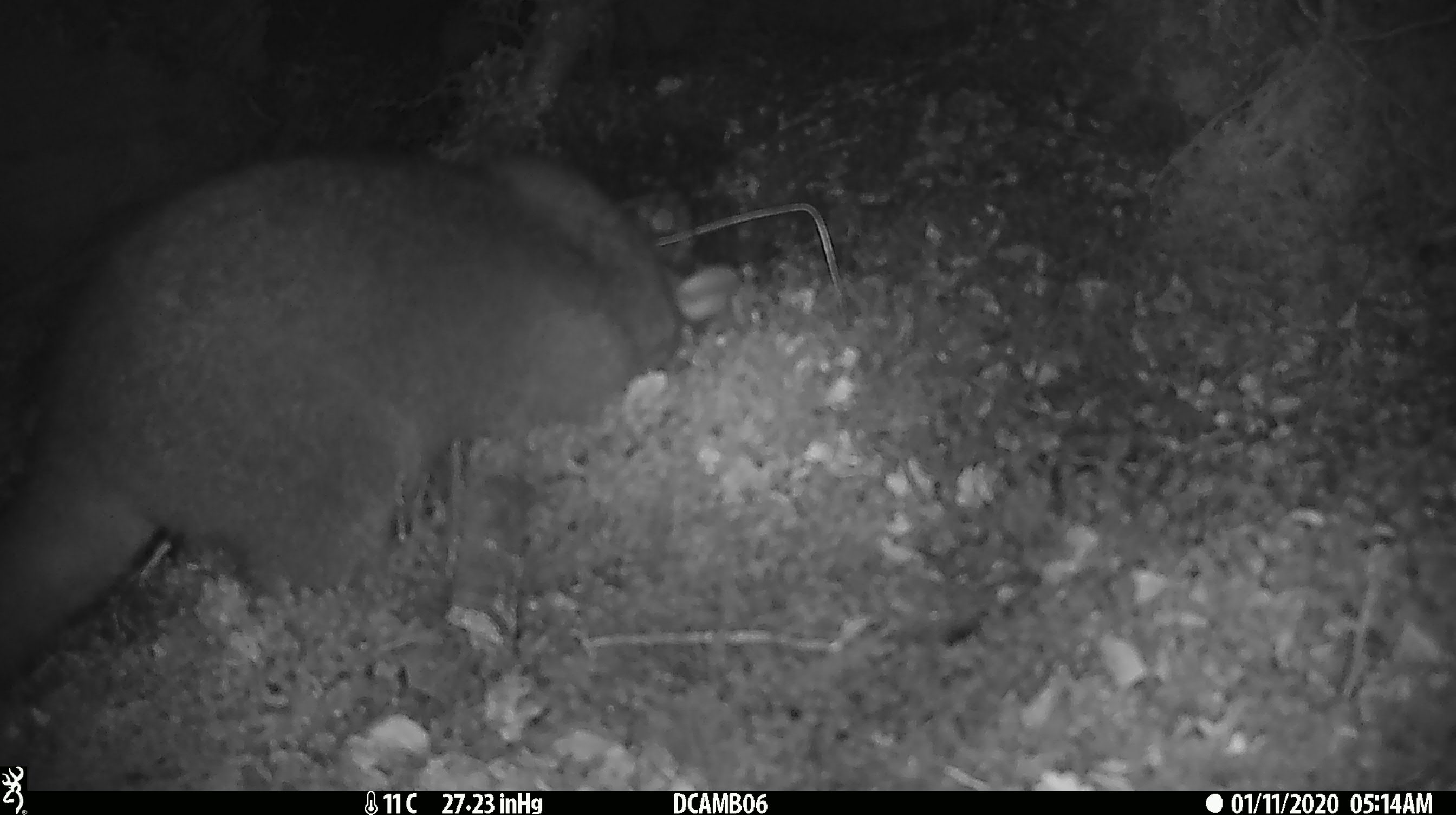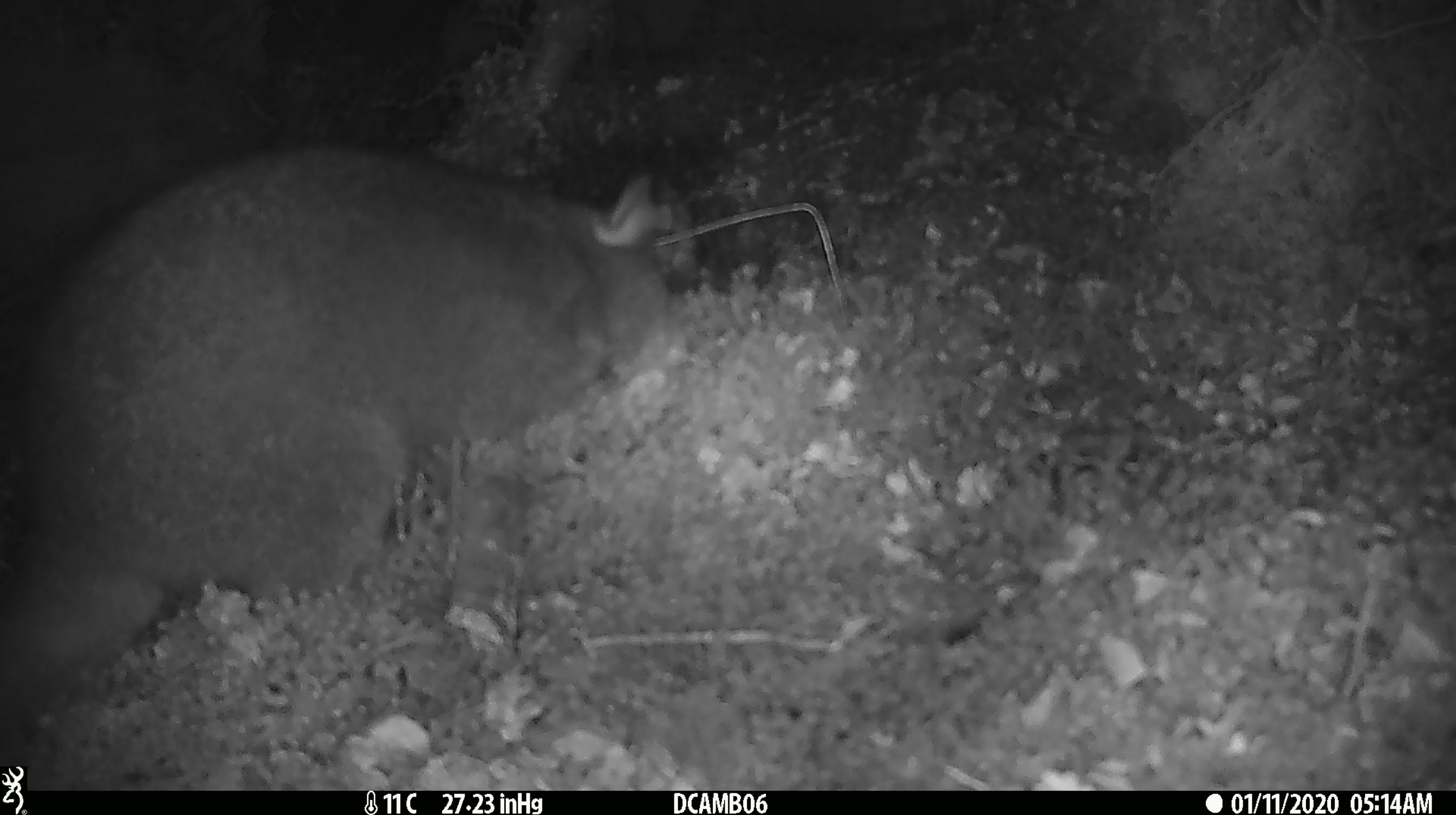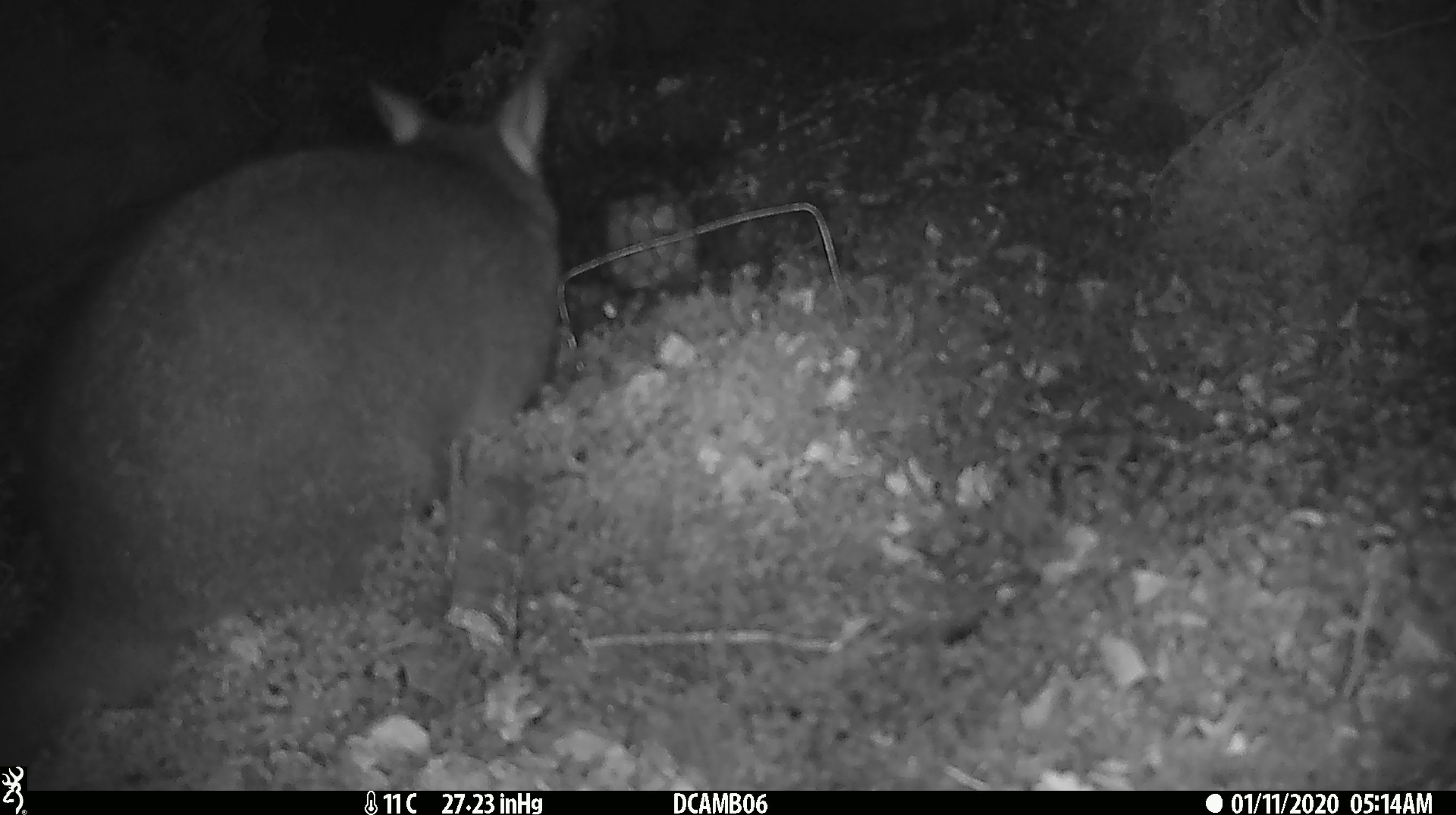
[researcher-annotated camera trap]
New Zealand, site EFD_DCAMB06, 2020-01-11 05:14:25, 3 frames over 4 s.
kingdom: Animalia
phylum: Chordata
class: Mammalia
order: Diprotodontia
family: Phalangeridae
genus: Trichosurus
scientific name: Trichosurus vulpecula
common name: common brushtail possum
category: possum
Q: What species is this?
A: Possum (common brushtail possum) (Trichosurus vulpecula).